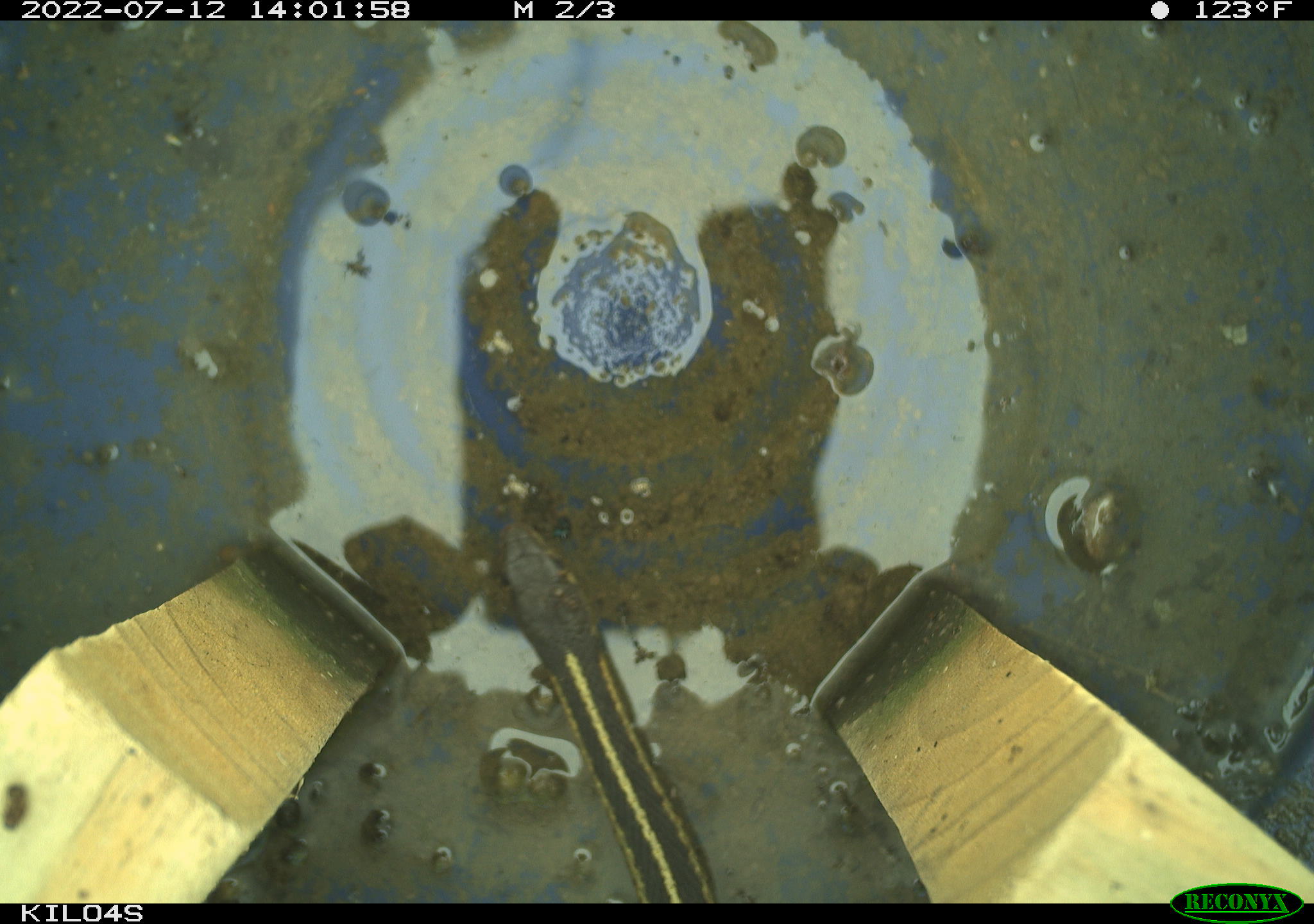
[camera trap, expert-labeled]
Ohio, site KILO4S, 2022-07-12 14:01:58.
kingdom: Animalia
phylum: Chordata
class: Reptilia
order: Squamata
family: Colubridae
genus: Thamnophis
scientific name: Thamnophis sirtalis sirtalis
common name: eastern gartersnake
Eastern gartersnake (Thamnophis sirtalis sirtalis).